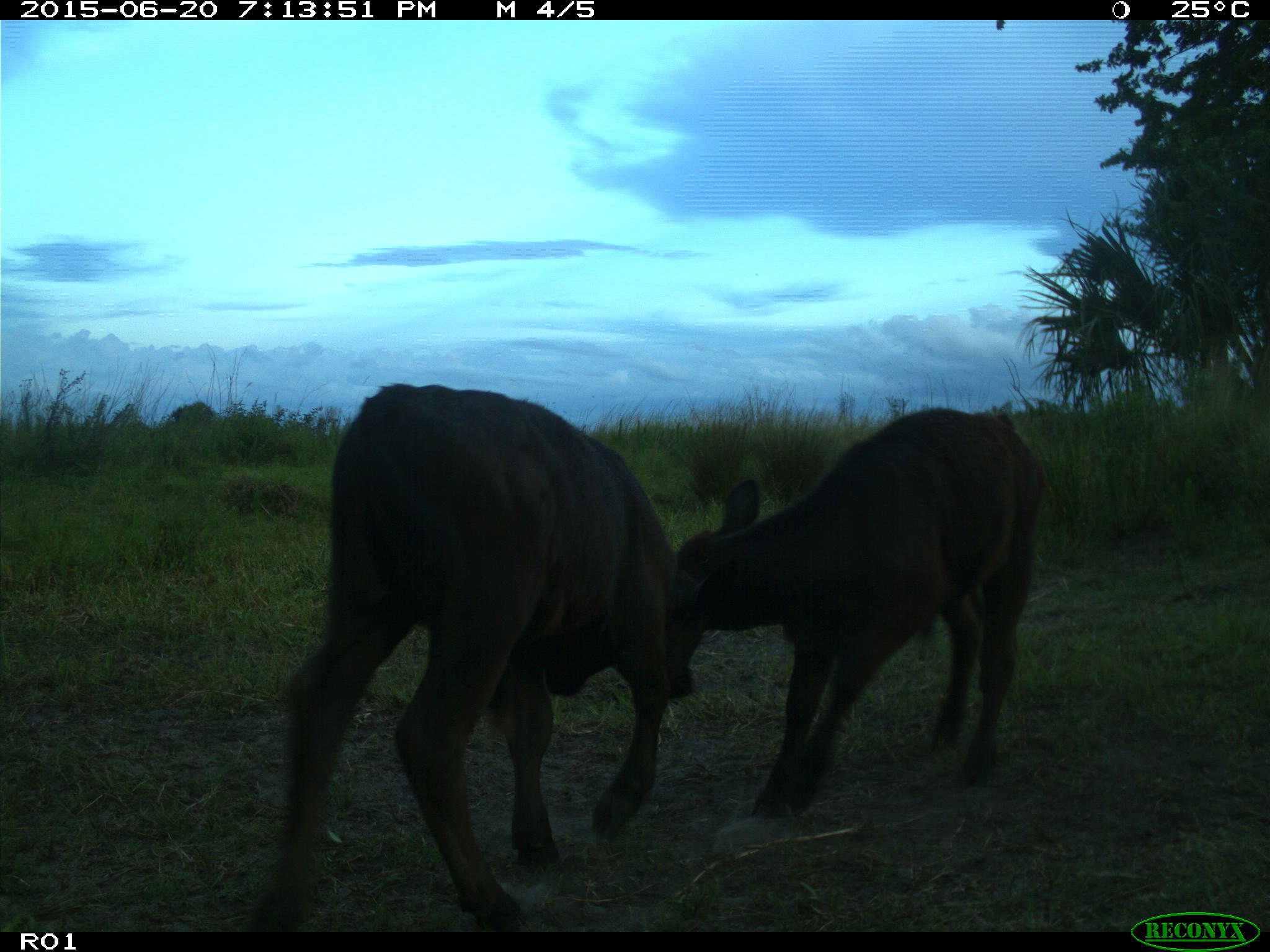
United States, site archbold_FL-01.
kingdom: Animalia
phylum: Chordata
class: Mammalia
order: Artiodactyla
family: Bovidae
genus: Bos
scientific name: Bos taurus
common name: domestic cow